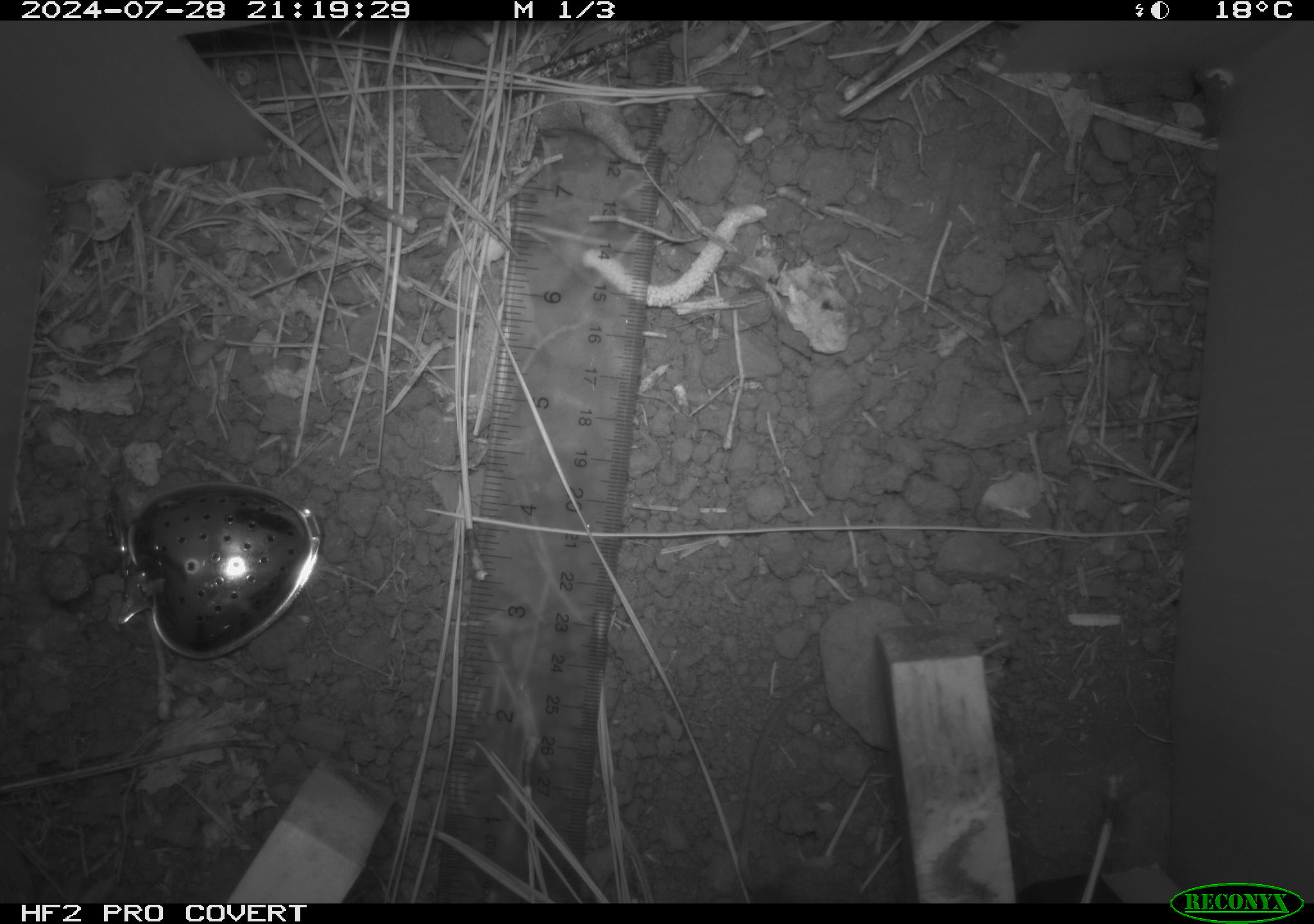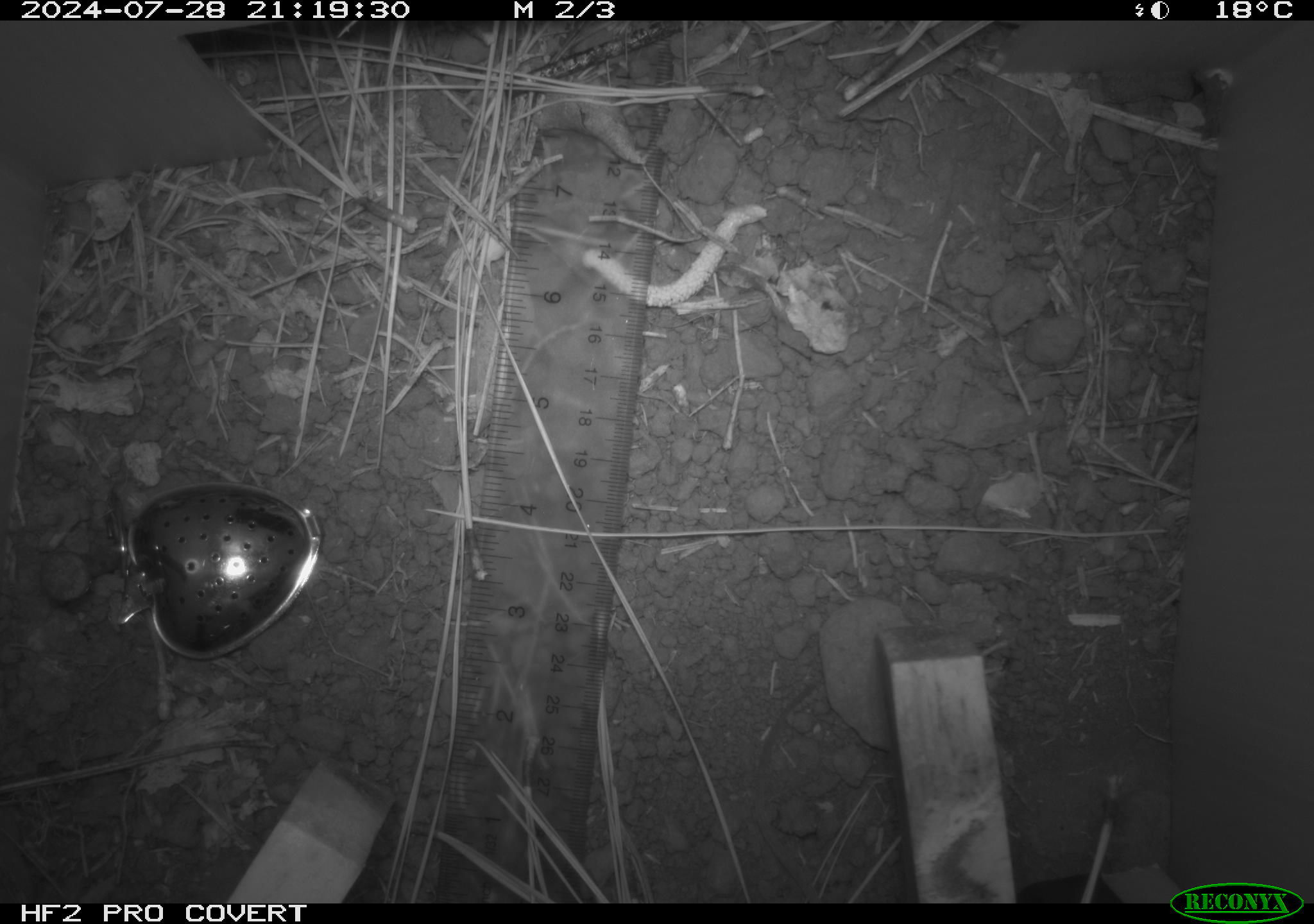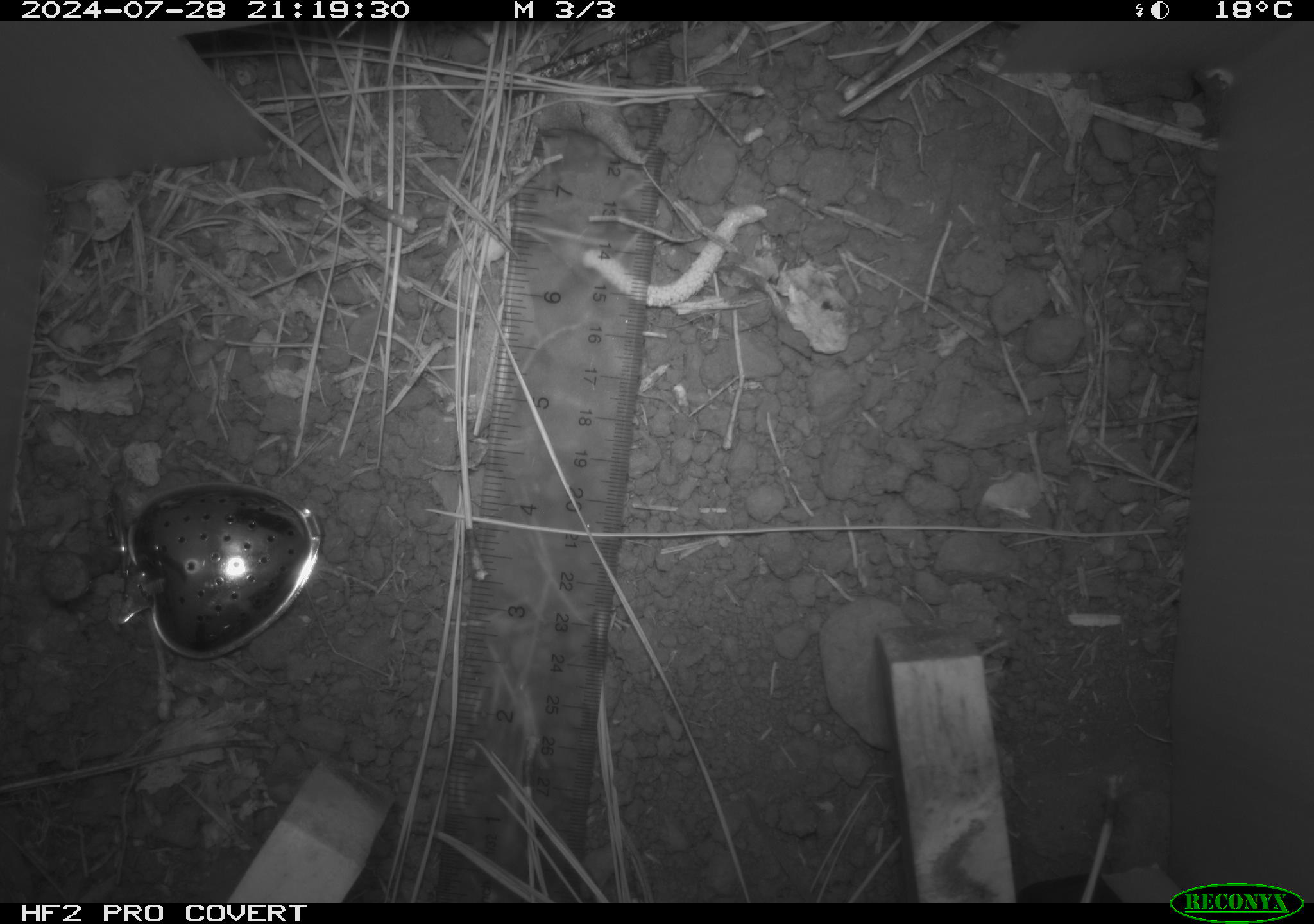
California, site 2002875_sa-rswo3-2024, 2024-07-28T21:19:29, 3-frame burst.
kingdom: Animalia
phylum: Chordata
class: Mammalia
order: Rodentia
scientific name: Rodentia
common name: mouse species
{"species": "mouse species (Rodentia)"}